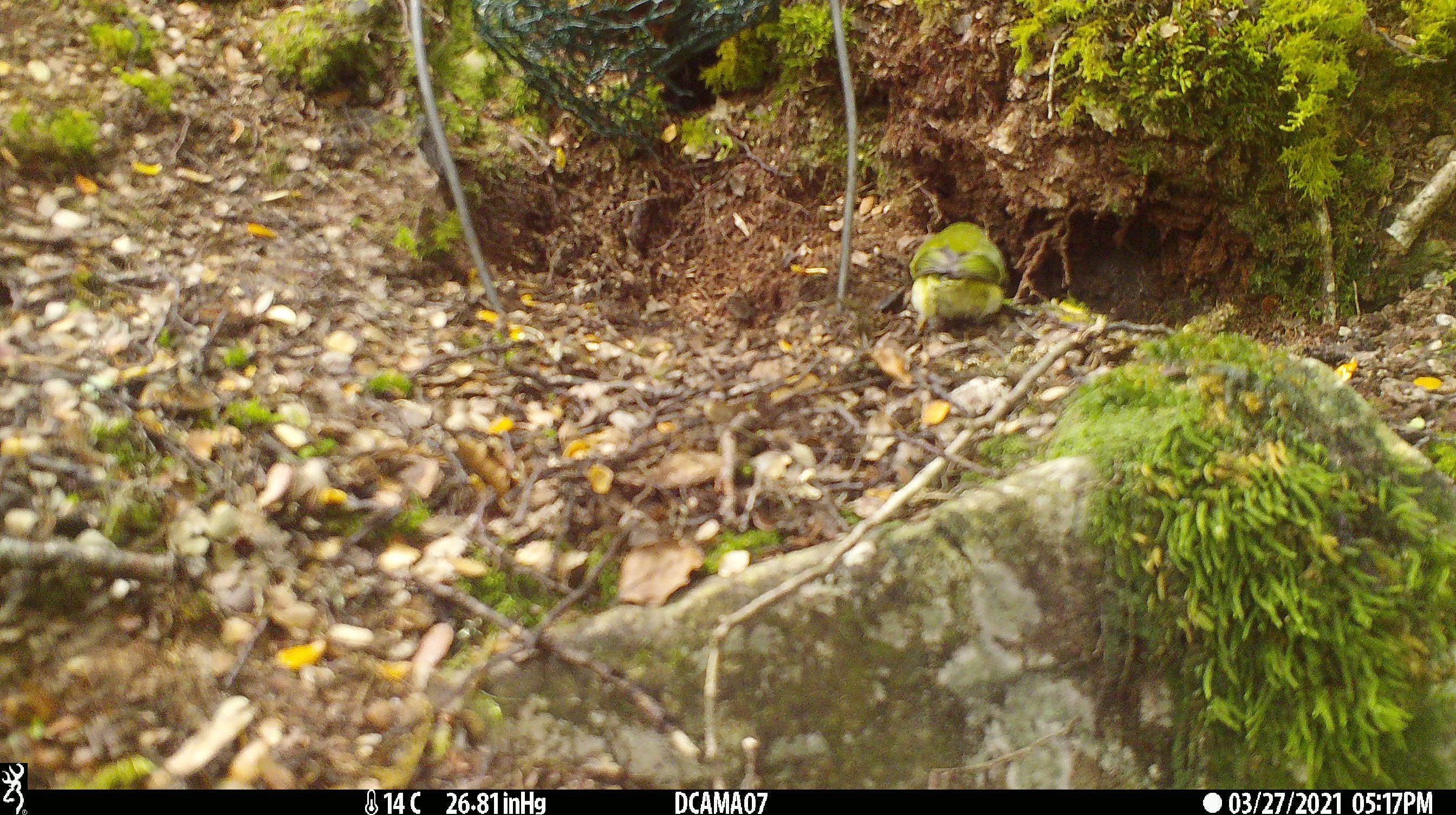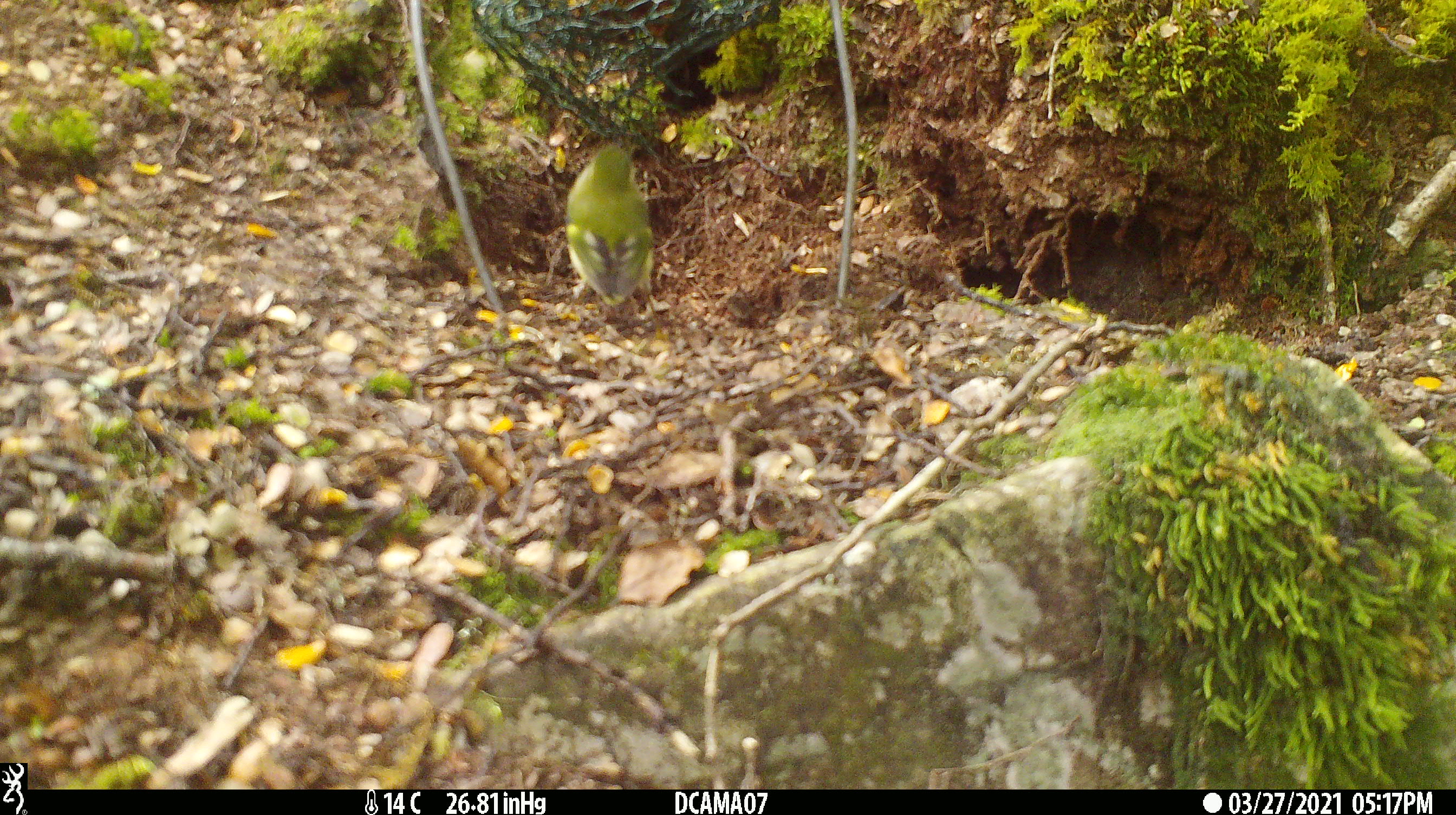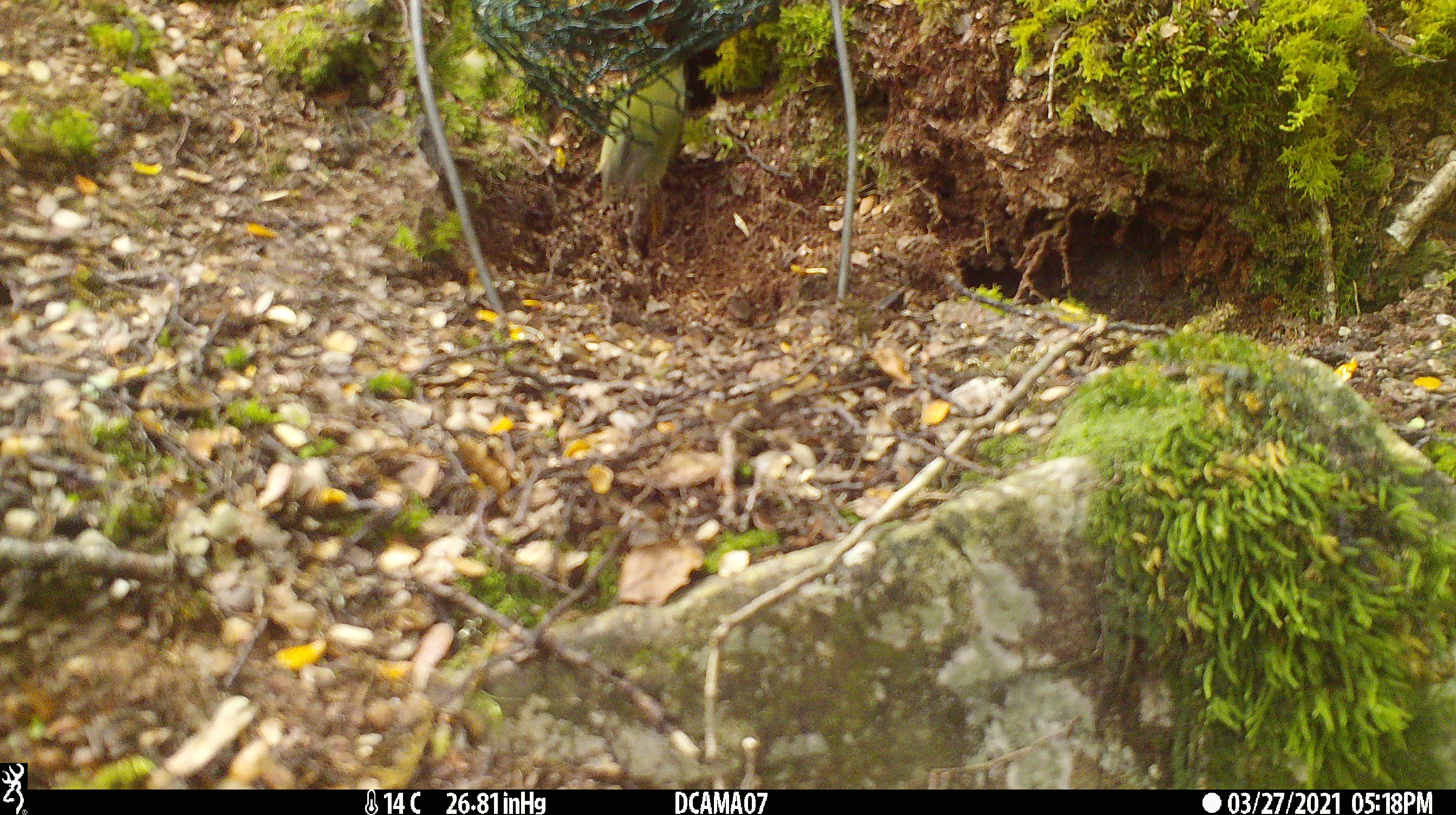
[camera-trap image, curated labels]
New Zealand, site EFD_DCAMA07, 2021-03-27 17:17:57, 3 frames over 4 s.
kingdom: Animalia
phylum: Chordata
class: Aves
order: Passeriformes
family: Acanthisittidae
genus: Acanthisitta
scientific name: Acanthisitta chloris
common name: rifleman